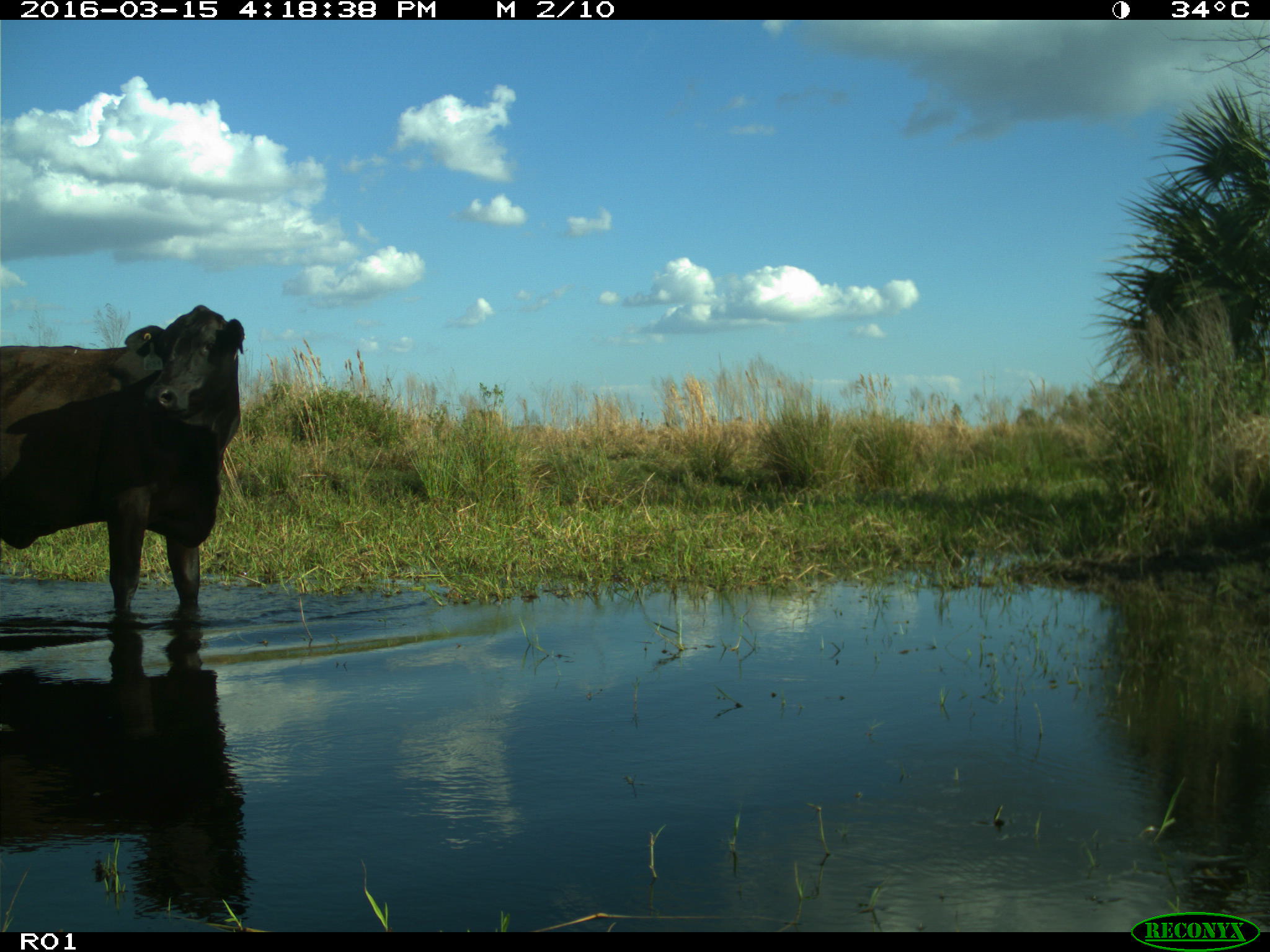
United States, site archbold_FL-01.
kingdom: Animalia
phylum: Chordata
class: Mammalia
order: Artiodactyla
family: Bovidae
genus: Bos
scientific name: Bos taurus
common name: domestic cow